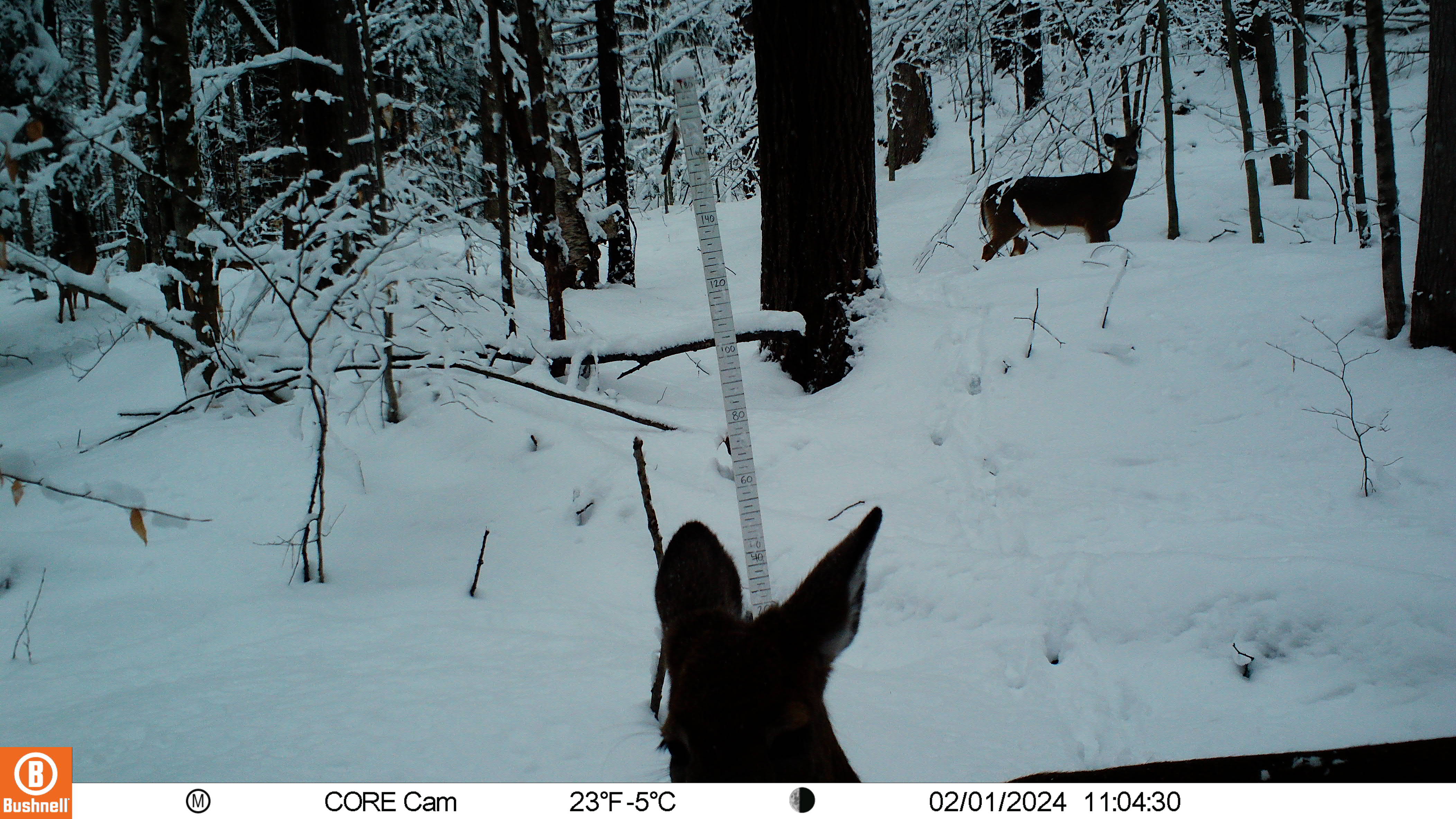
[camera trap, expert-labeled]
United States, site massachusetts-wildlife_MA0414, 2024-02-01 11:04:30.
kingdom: Animalia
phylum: Chordata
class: Mammalia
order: Artiodactyla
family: Cervidae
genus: Odocoileus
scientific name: Odocoileus virginianus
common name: white-tailed deer